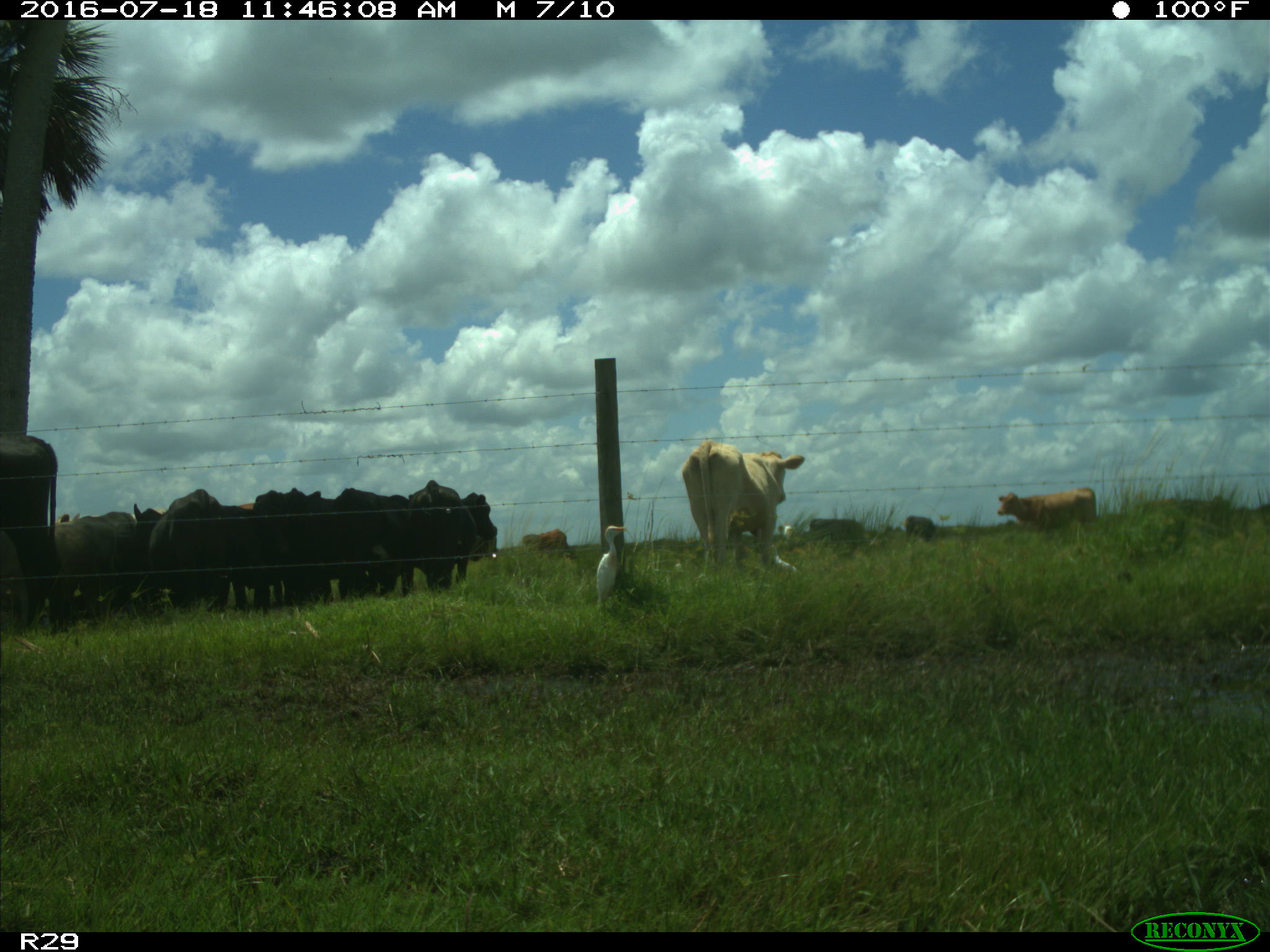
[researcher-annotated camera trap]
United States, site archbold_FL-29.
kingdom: Animalia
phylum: Chordata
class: Mammalia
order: Artiodactyla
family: Bovidae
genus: Bos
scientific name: Bos taurus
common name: domestic cow